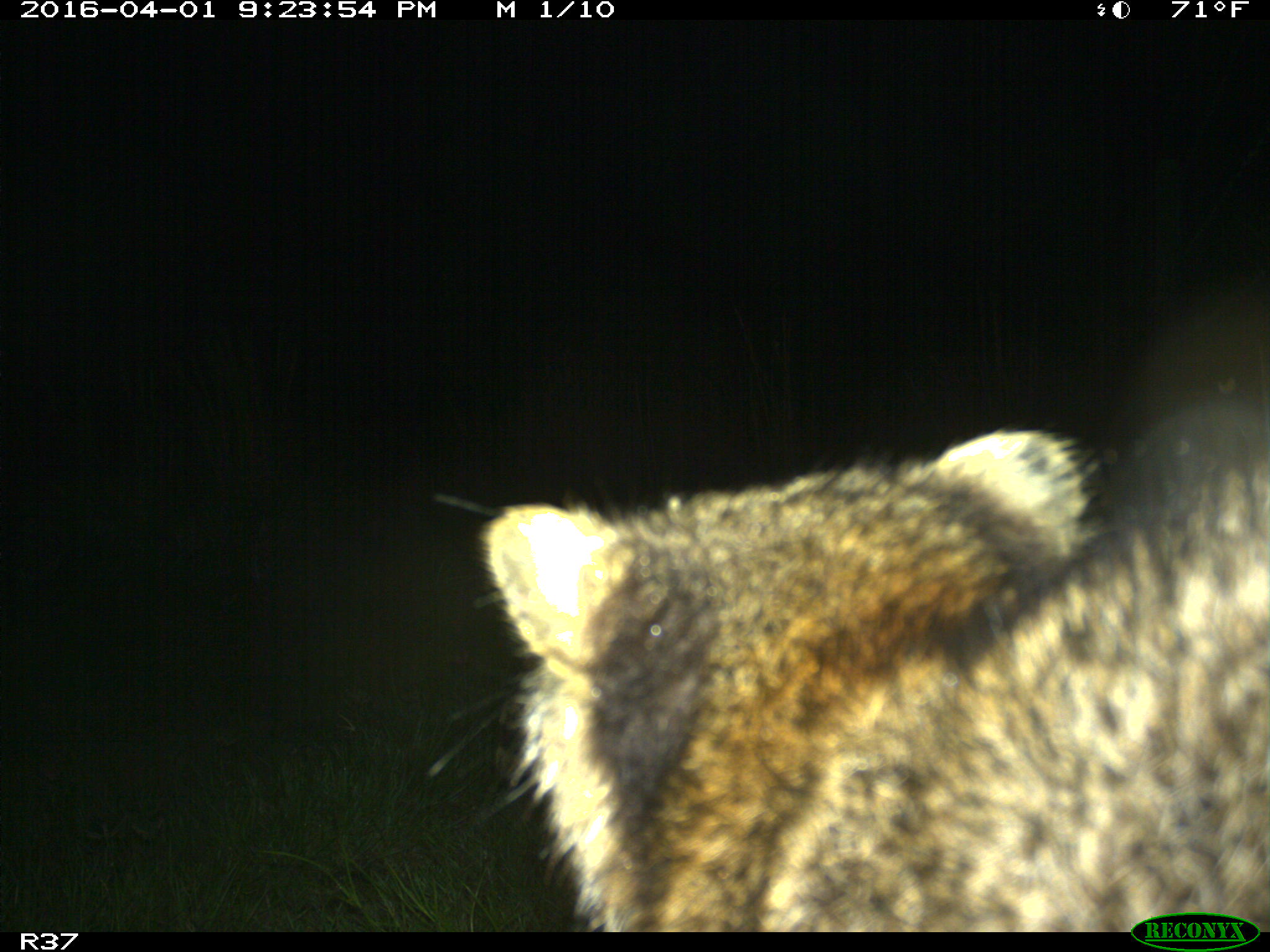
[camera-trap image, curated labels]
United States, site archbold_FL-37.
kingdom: Animalia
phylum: Chordata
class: Mammalia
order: Carnivora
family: Procyonidae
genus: Procyon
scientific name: Procyon lotor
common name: common raccoon